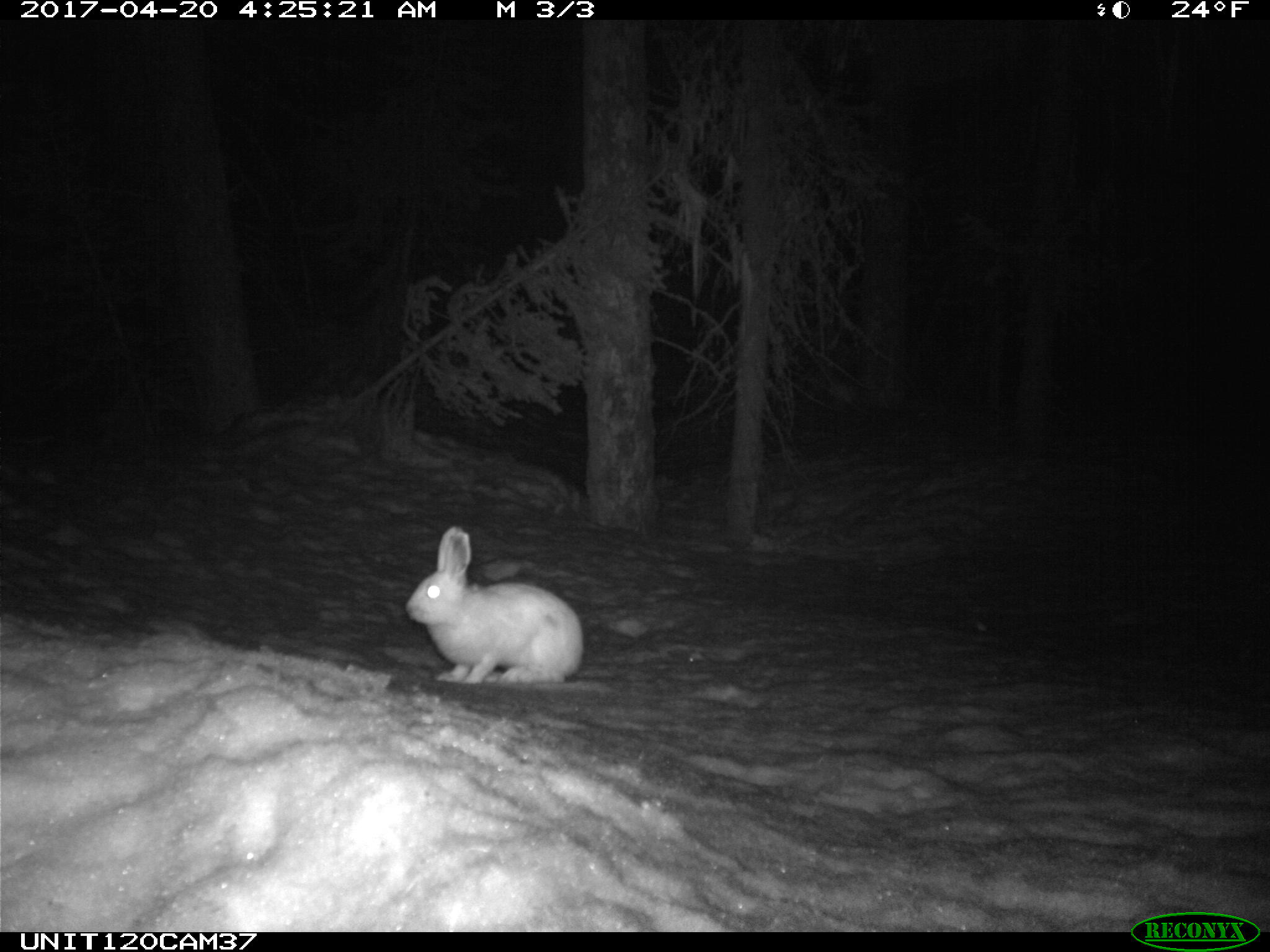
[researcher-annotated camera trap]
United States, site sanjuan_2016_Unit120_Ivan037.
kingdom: Animalia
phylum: Chordata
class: Mammalia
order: Lagomorpha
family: Leporidae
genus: Lepus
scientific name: Lepus americanus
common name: snowshoe hare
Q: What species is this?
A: Lepus americanus (snowshoe hare).